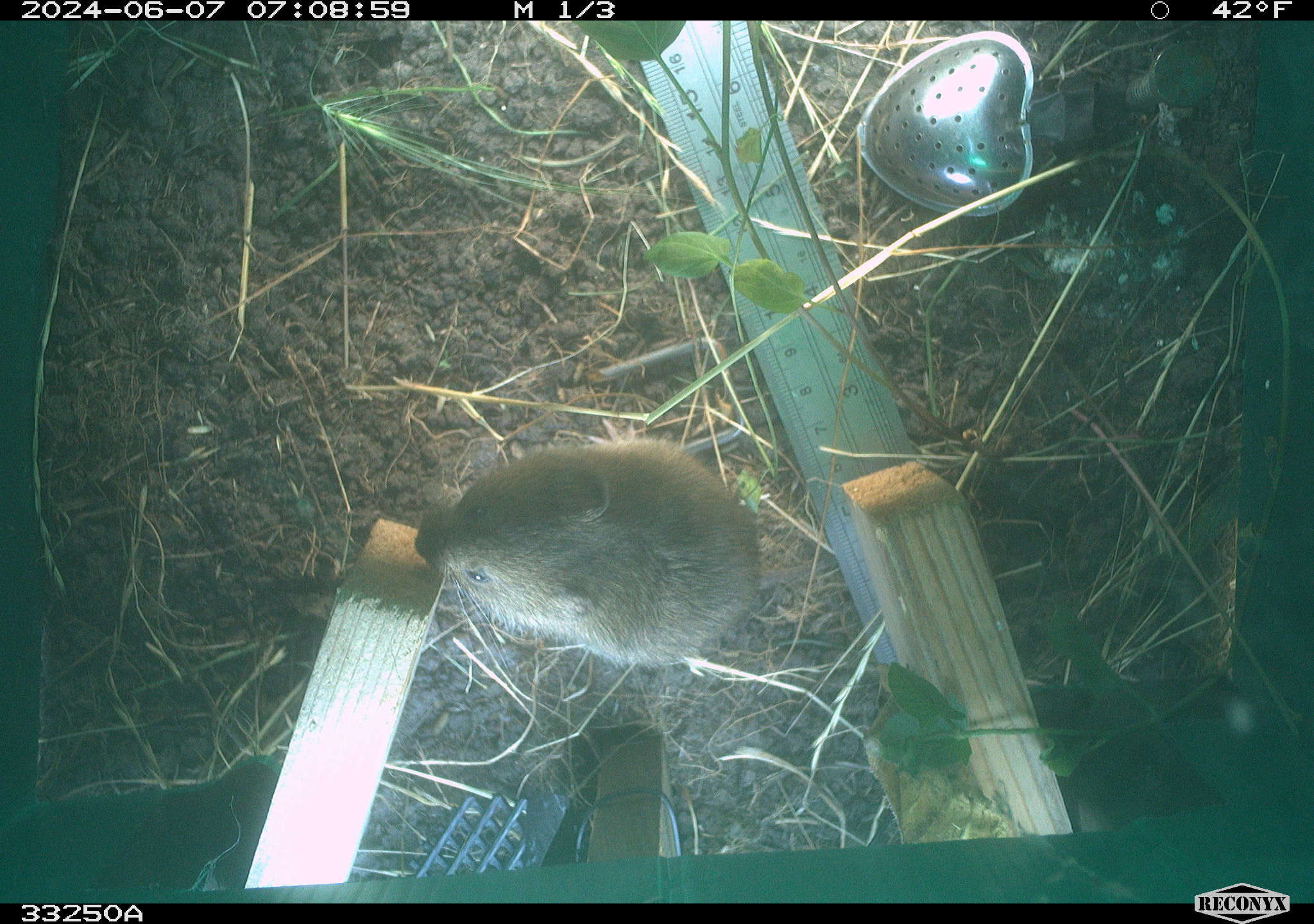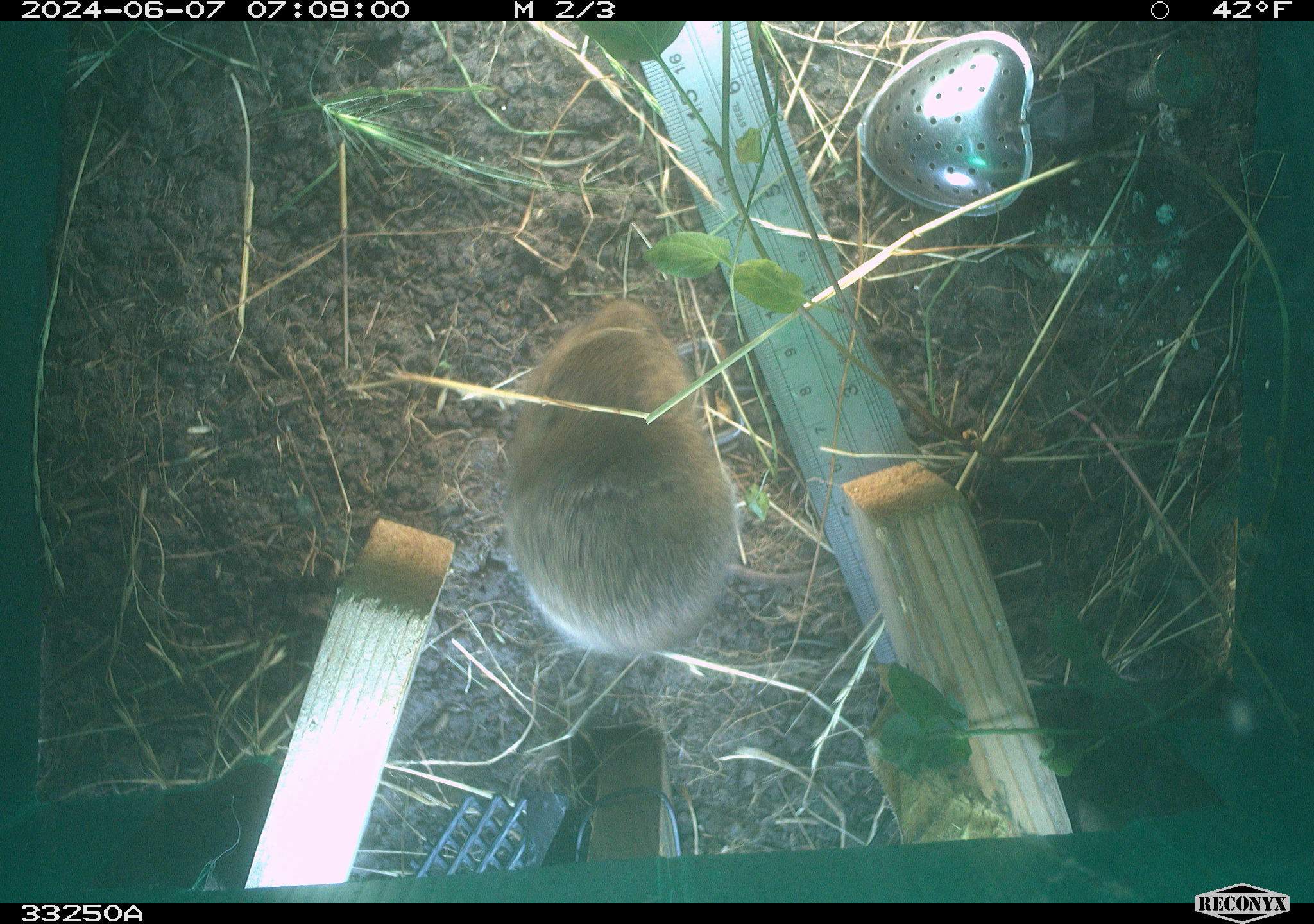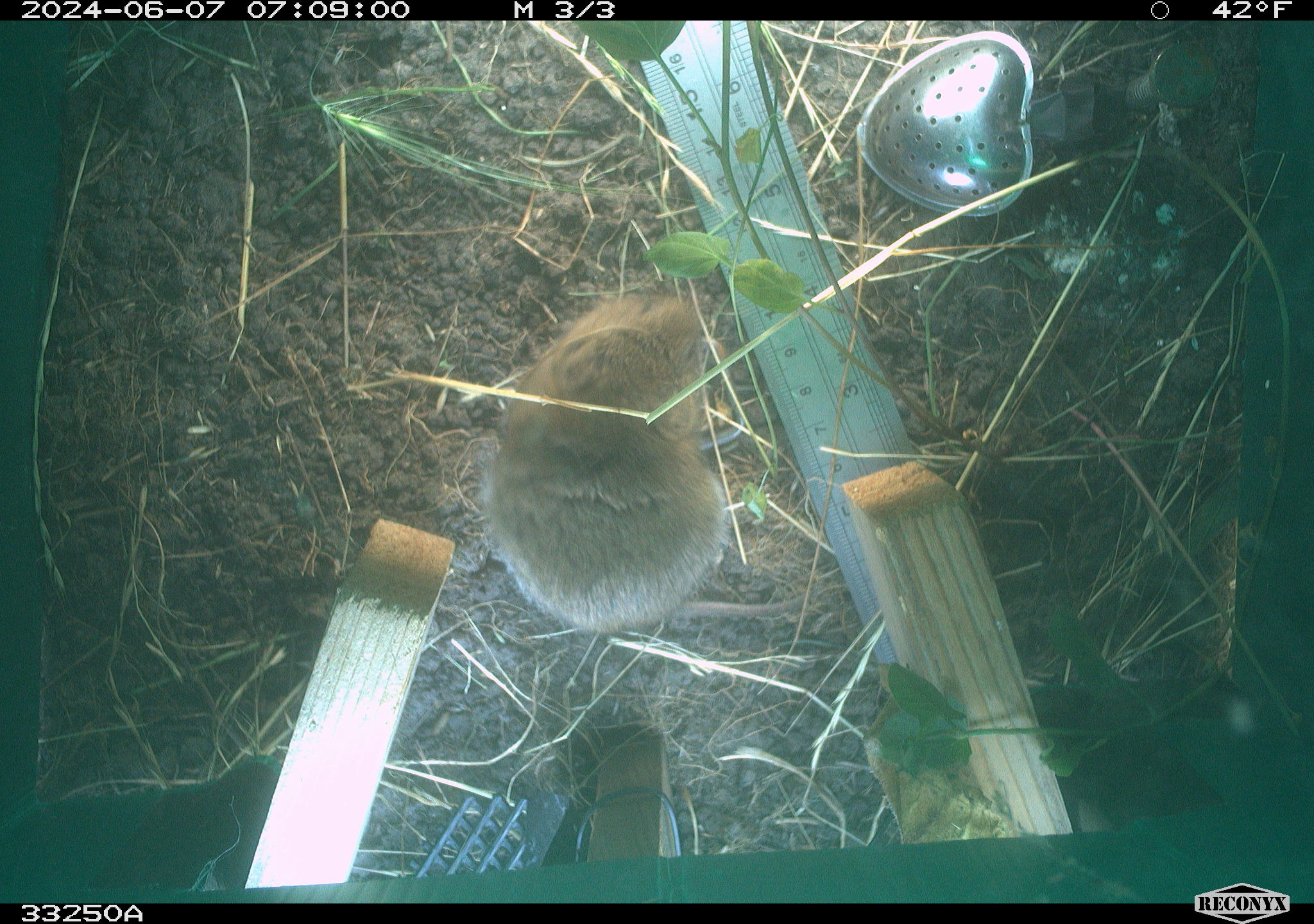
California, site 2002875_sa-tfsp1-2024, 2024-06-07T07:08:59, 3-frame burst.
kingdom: Animalia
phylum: Chordata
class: Mammalia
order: Rodentia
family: Cricetidae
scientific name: Arvicolinae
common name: voles, lemmings, and muskrats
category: arvicolinae subfamily